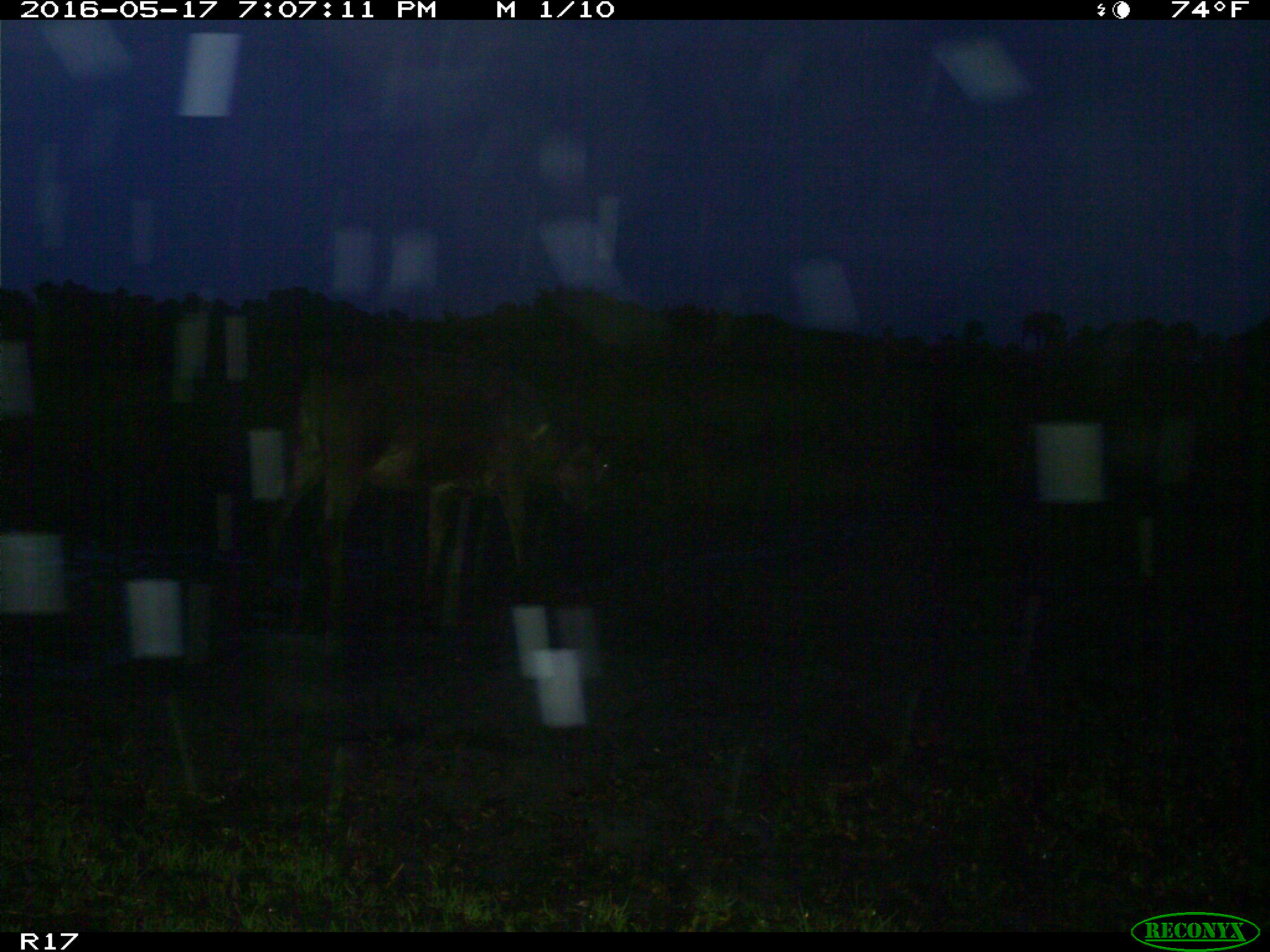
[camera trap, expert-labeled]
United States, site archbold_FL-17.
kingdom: Animalia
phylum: Chordata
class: Mammalia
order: Artiodactyla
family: Bovidae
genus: Bos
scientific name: Bos taurus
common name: domestic cow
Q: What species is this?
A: Bos taurus (domestic cow).